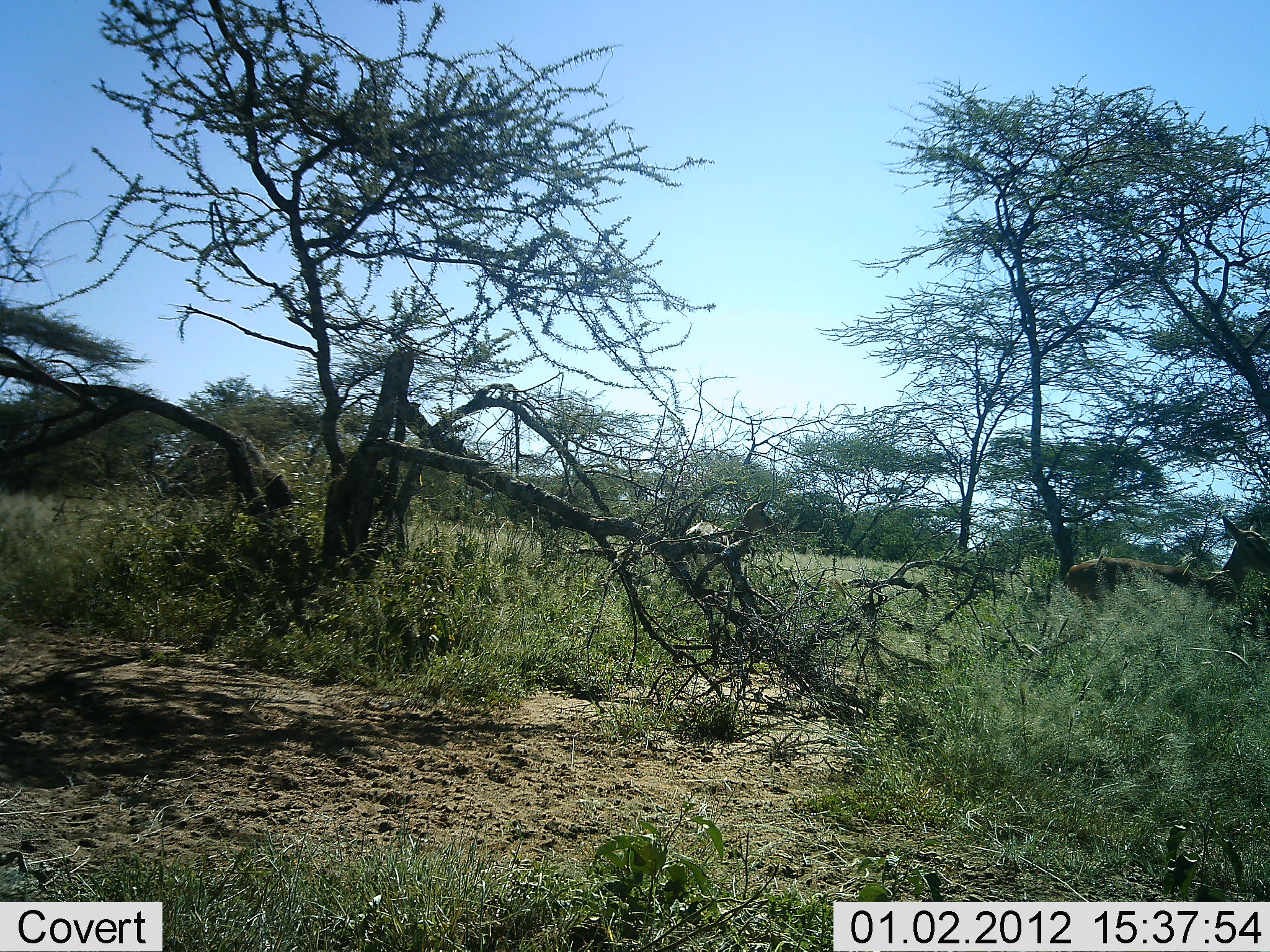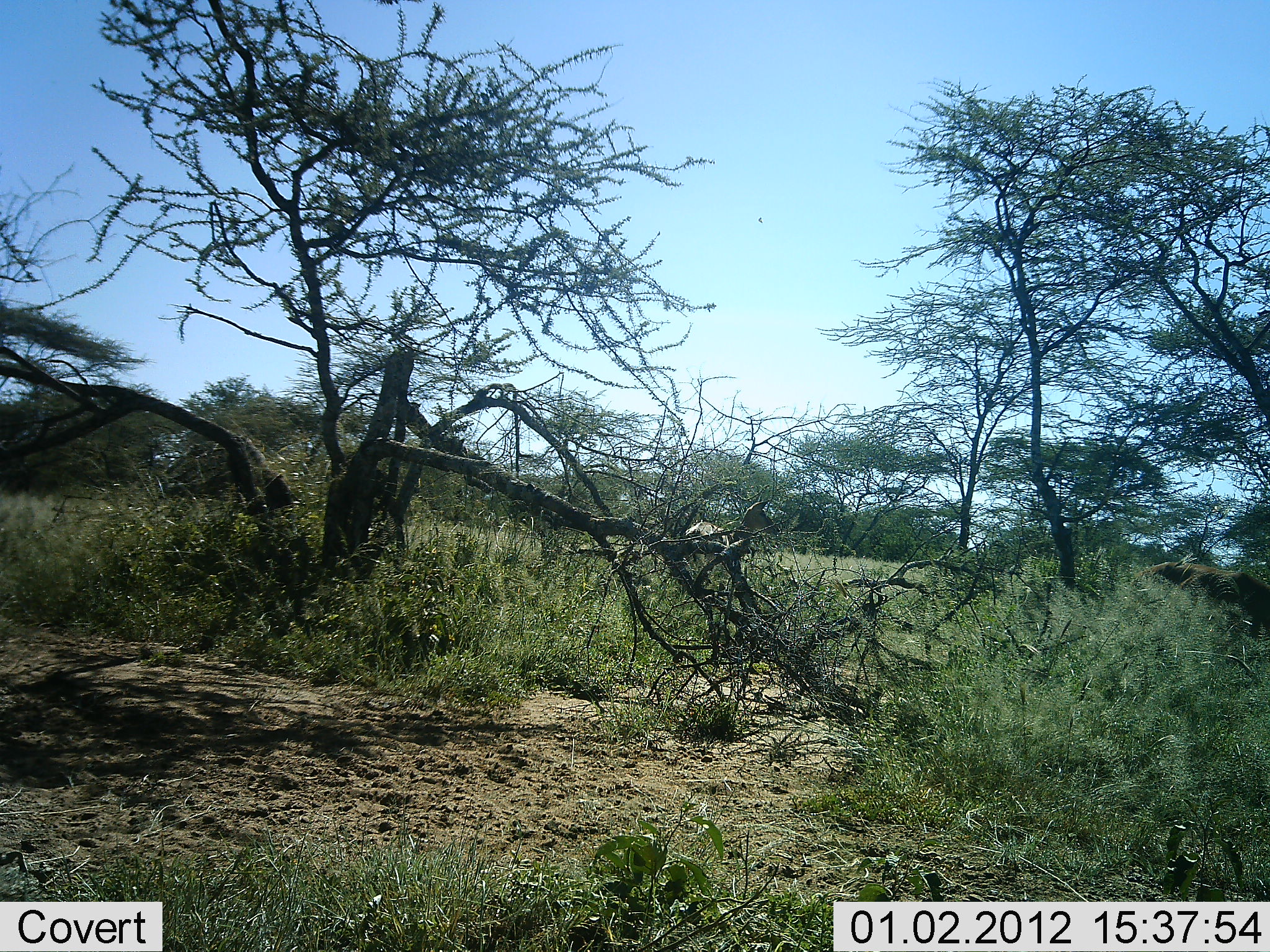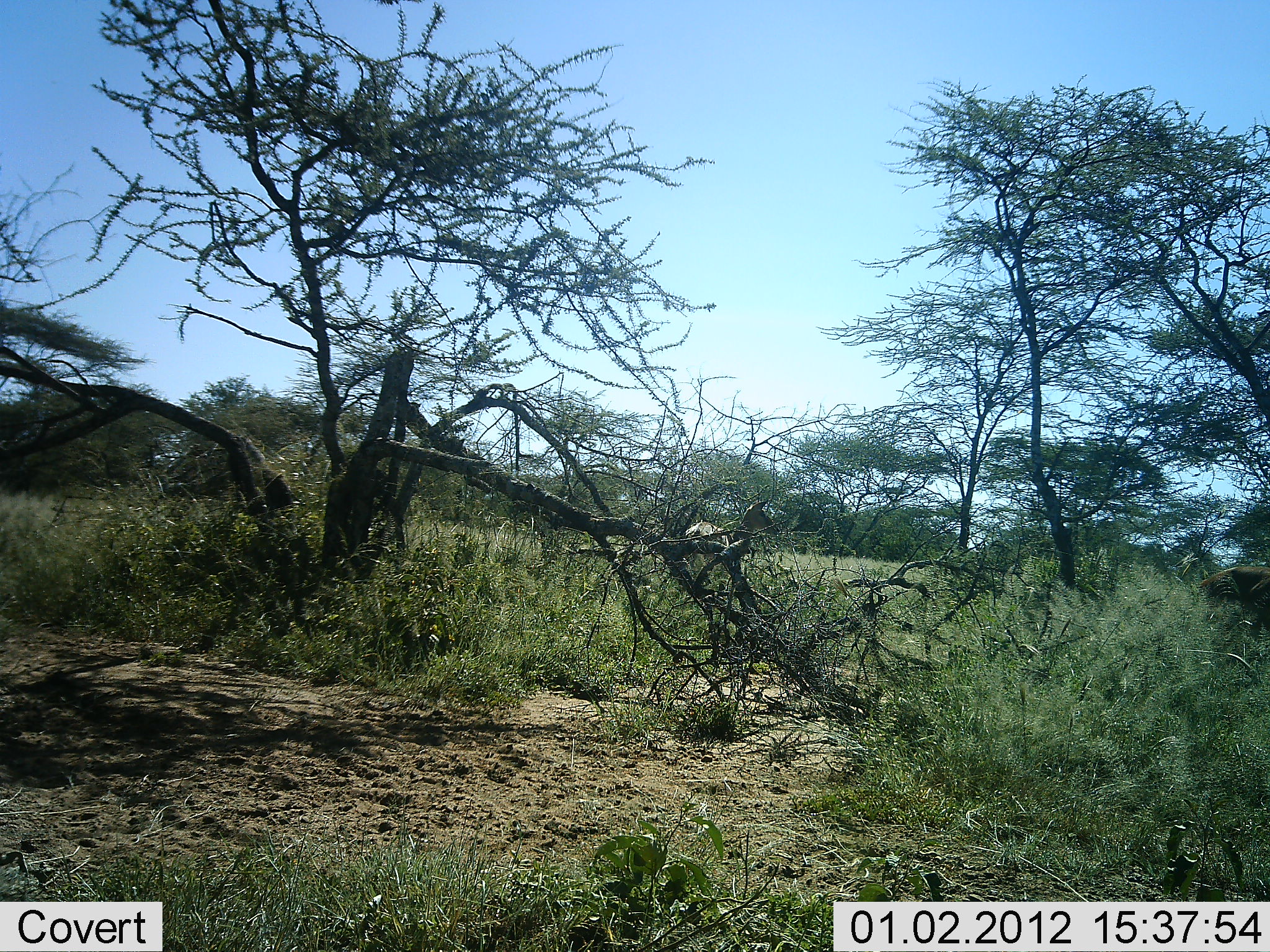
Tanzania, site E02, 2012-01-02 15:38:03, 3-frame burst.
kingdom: Animalia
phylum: Chordata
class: Mammalia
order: Artiodactyla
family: Bovidae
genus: Aepyceros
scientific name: Aepyceros melampus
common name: impala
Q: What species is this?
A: Impala (Aepyceros melampus).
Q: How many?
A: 2.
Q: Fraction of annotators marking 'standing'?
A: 60%.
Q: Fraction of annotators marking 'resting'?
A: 0%.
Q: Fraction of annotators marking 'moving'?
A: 100%.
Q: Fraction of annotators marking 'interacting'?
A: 0%.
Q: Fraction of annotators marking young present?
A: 0%.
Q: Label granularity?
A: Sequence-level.